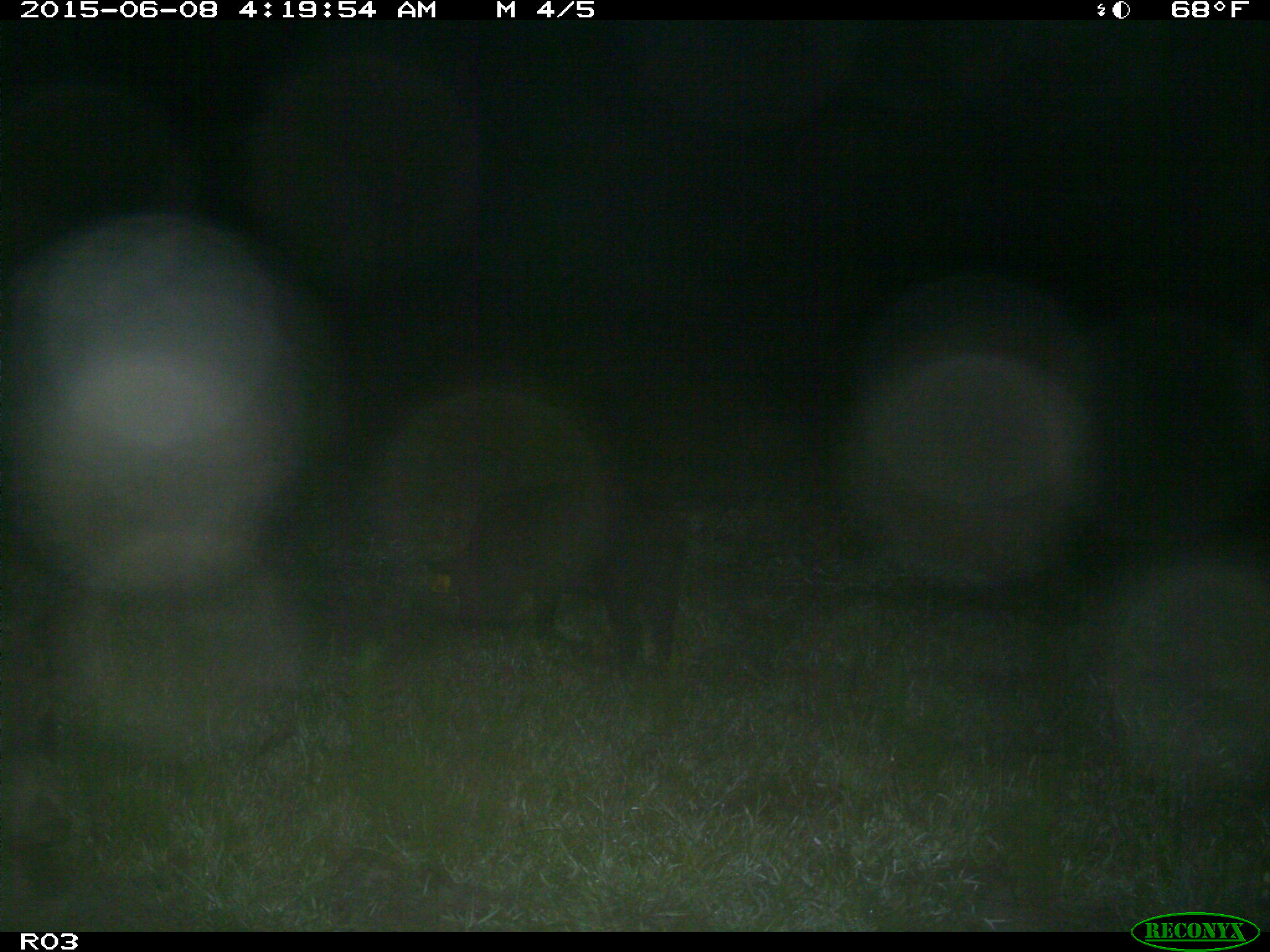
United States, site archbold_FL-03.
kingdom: Animalia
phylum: Chordata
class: Mammalia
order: Artiodactyla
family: Suidae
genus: Sus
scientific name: Sus scrofa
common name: wild boar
Sus scrofa (wild boar).